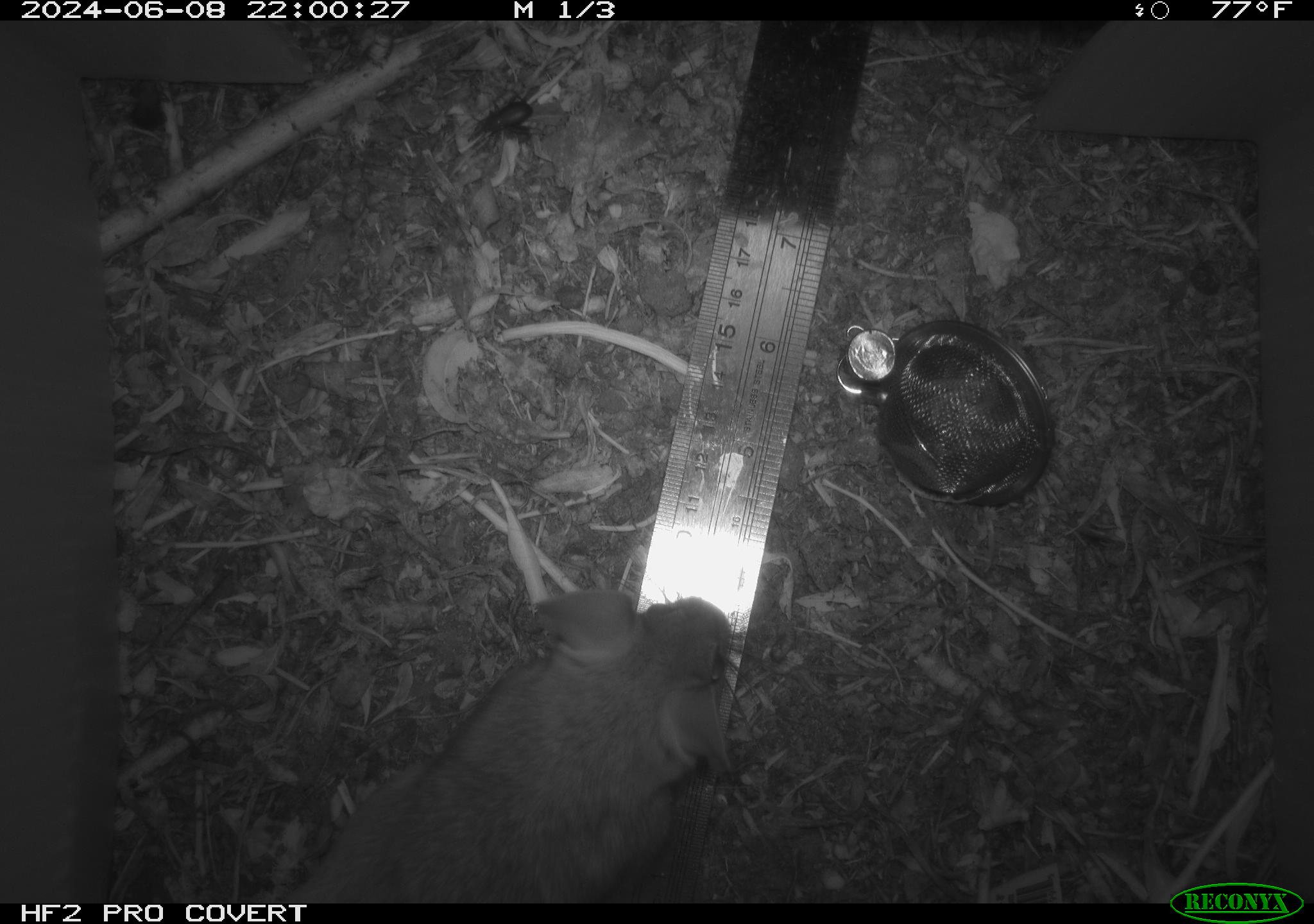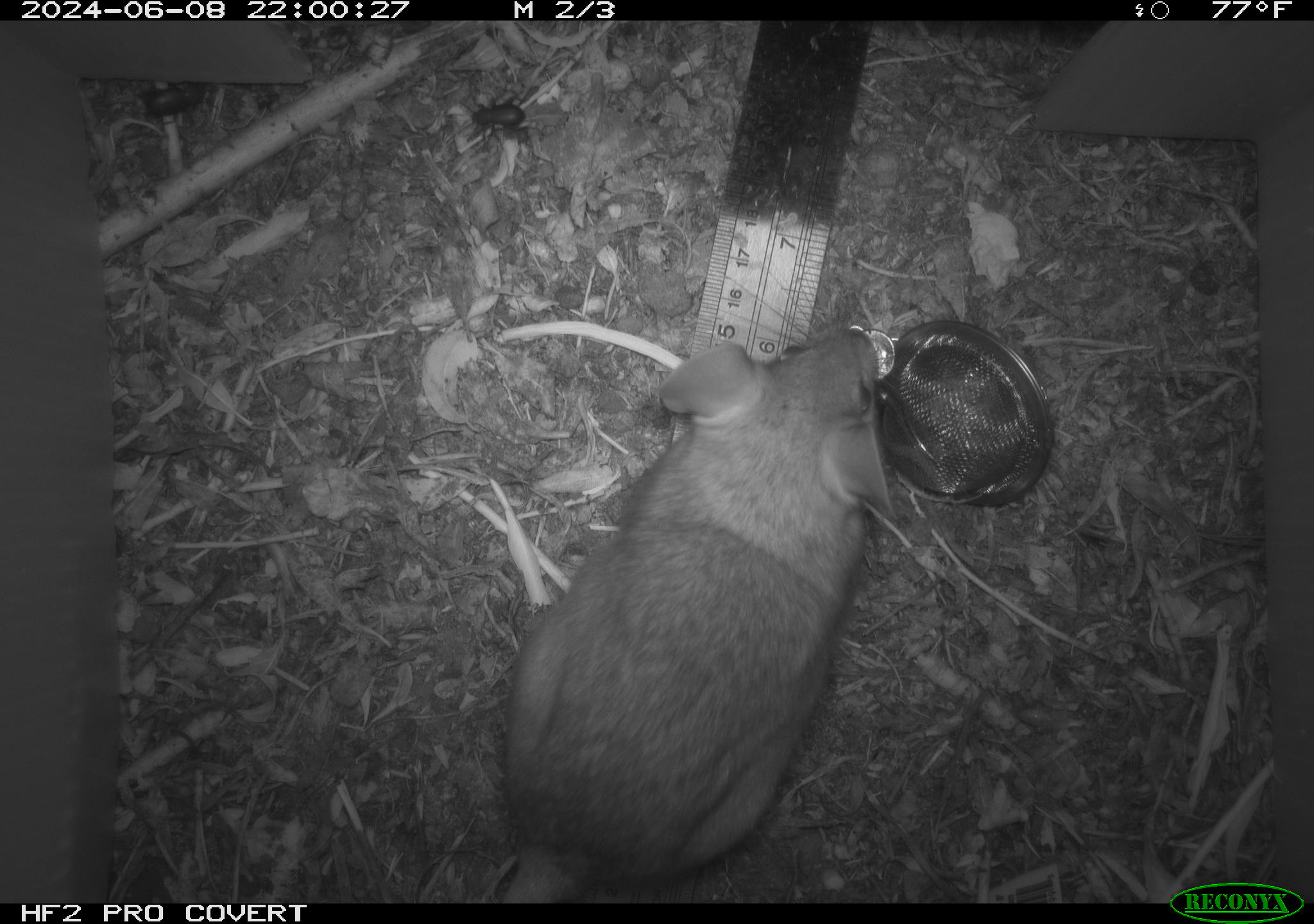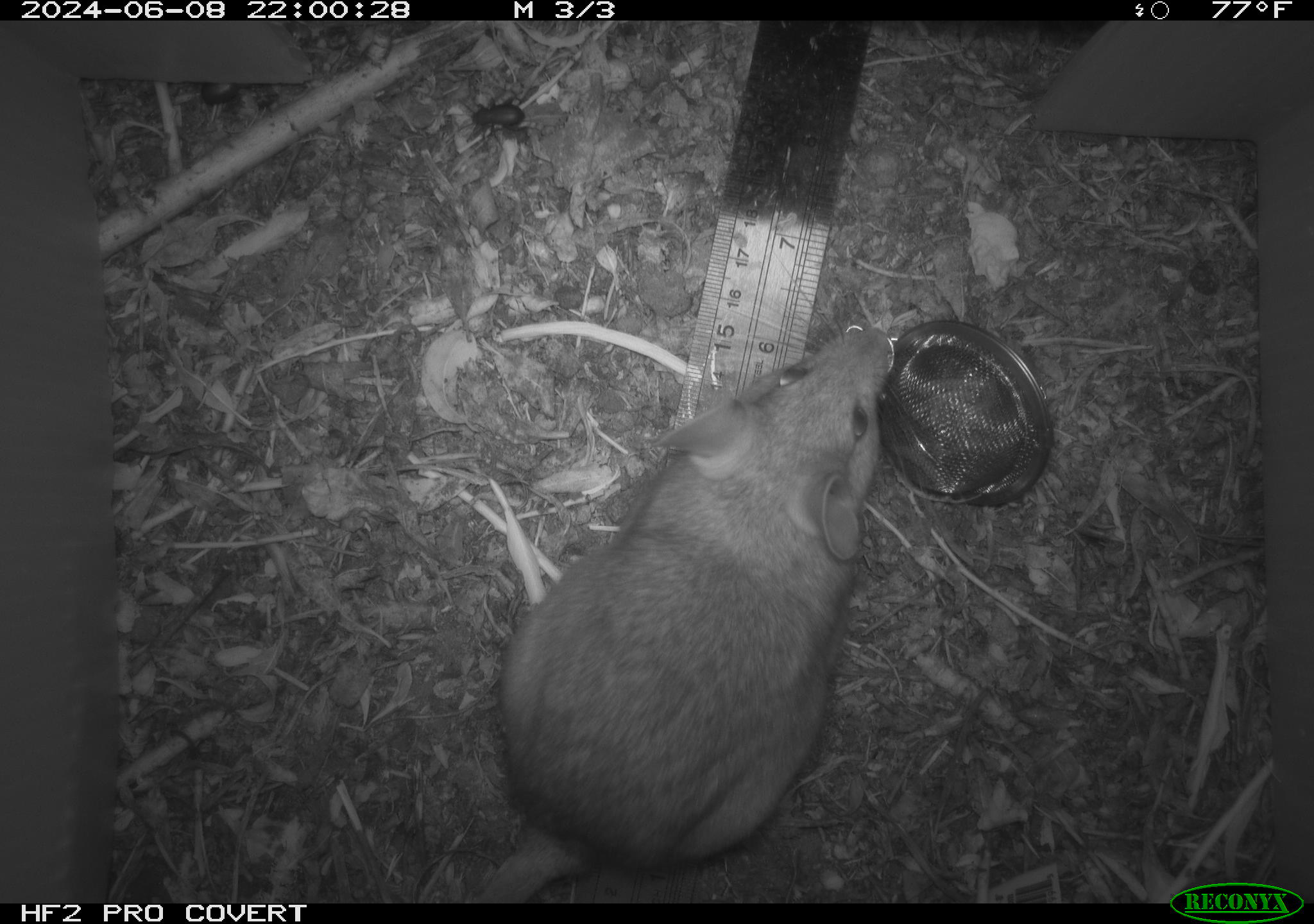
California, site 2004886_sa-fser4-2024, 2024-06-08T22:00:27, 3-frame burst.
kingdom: Animalia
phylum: Chordata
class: Mammalia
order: Rodentia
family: Sciuridae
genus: Neotamias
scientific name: Neotamias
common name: western chipmunks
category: neotamias species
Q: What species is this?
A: Neotamias species (western chipmunks) (Neotamias).